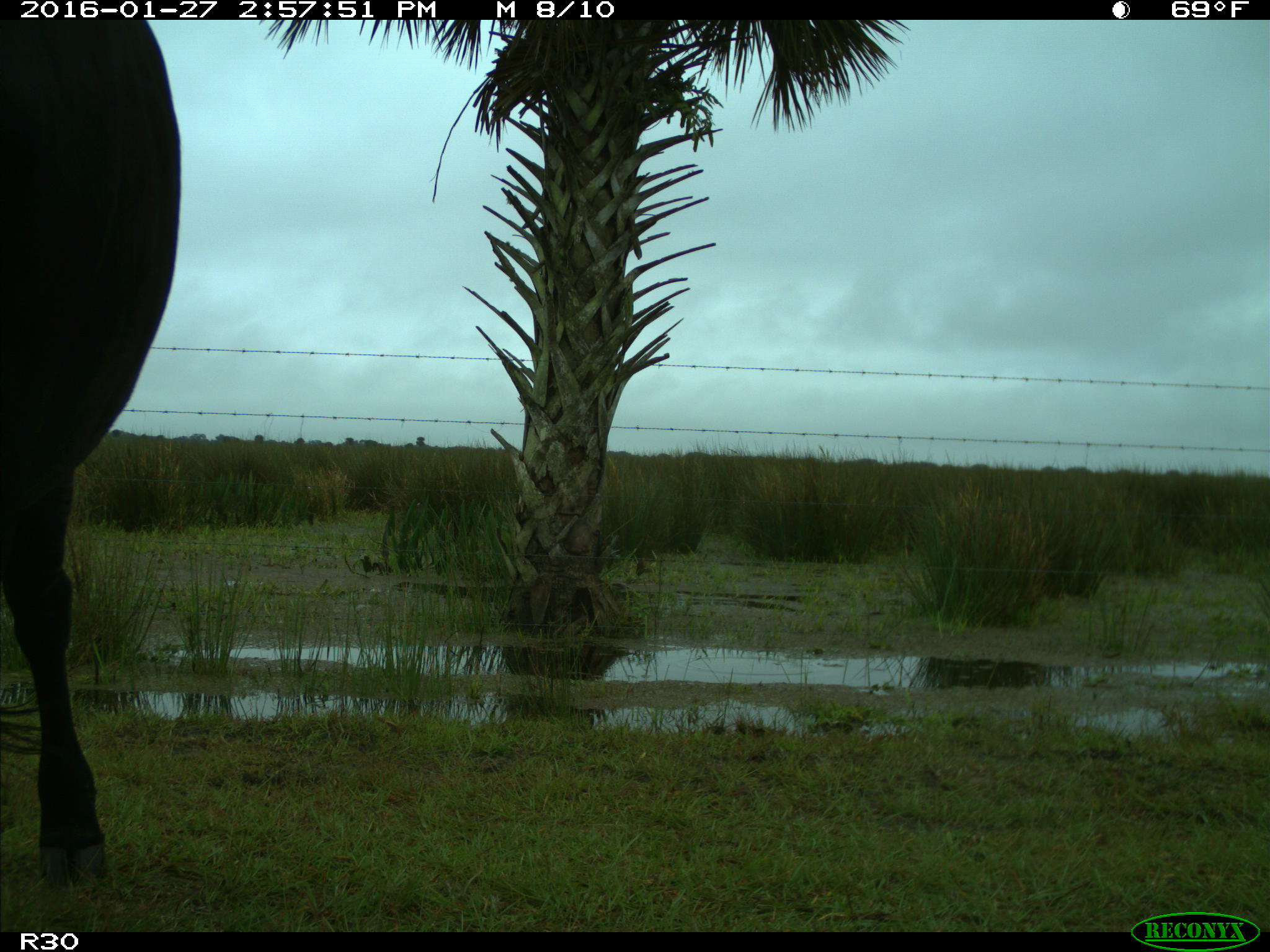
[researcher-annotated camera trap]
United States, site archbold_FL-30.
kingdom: Animalia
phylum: Chordata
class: Mammalia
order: Artiodactyla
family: Bovidae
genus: Bos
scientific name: Bos taurus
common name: domestic cow